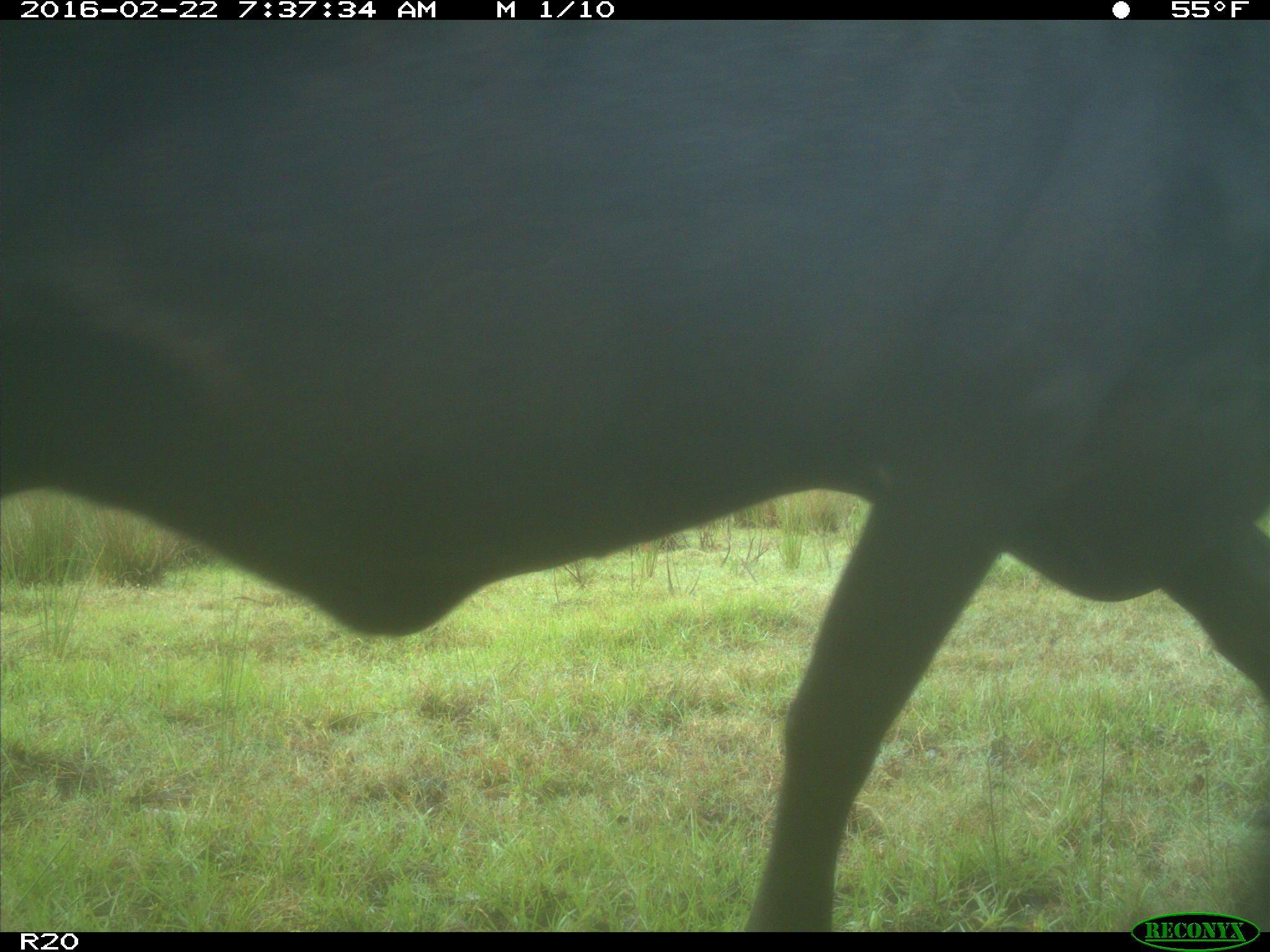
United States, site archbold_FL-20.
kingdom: Animalia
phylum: Chordata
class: Mammalia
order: Artiodactyla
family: Bovidae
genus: Bos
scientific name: Bos taurus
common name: domestic cow